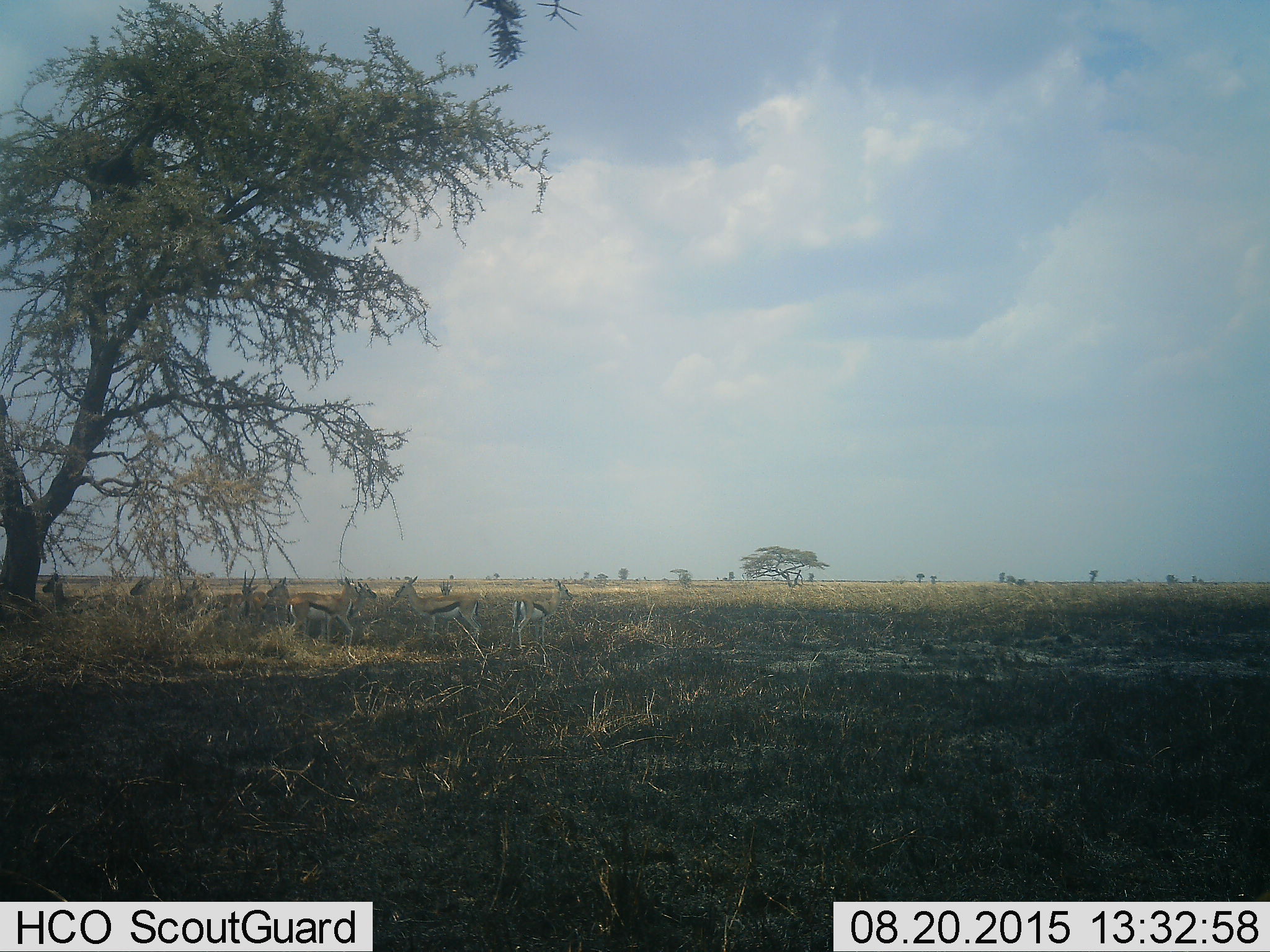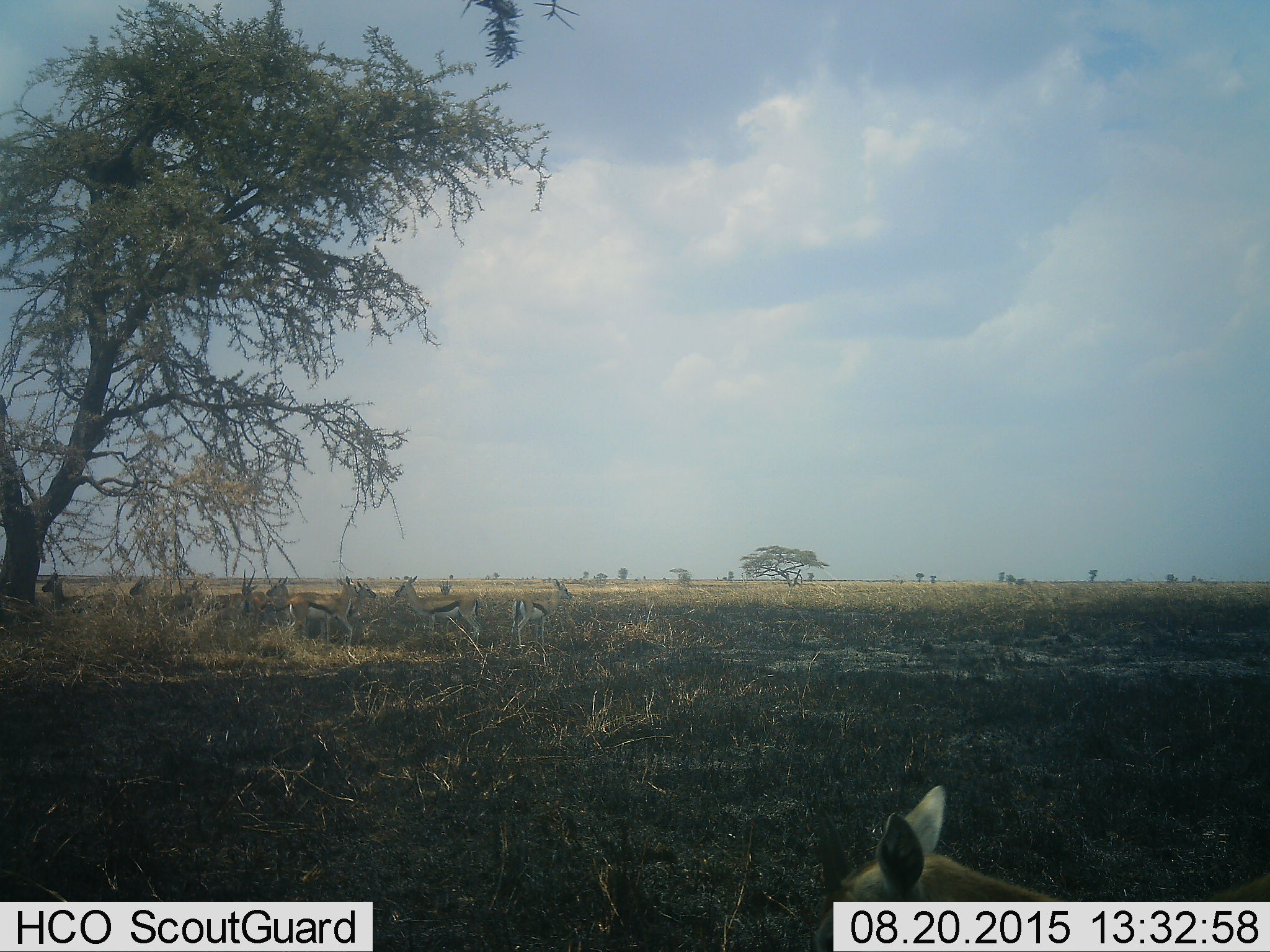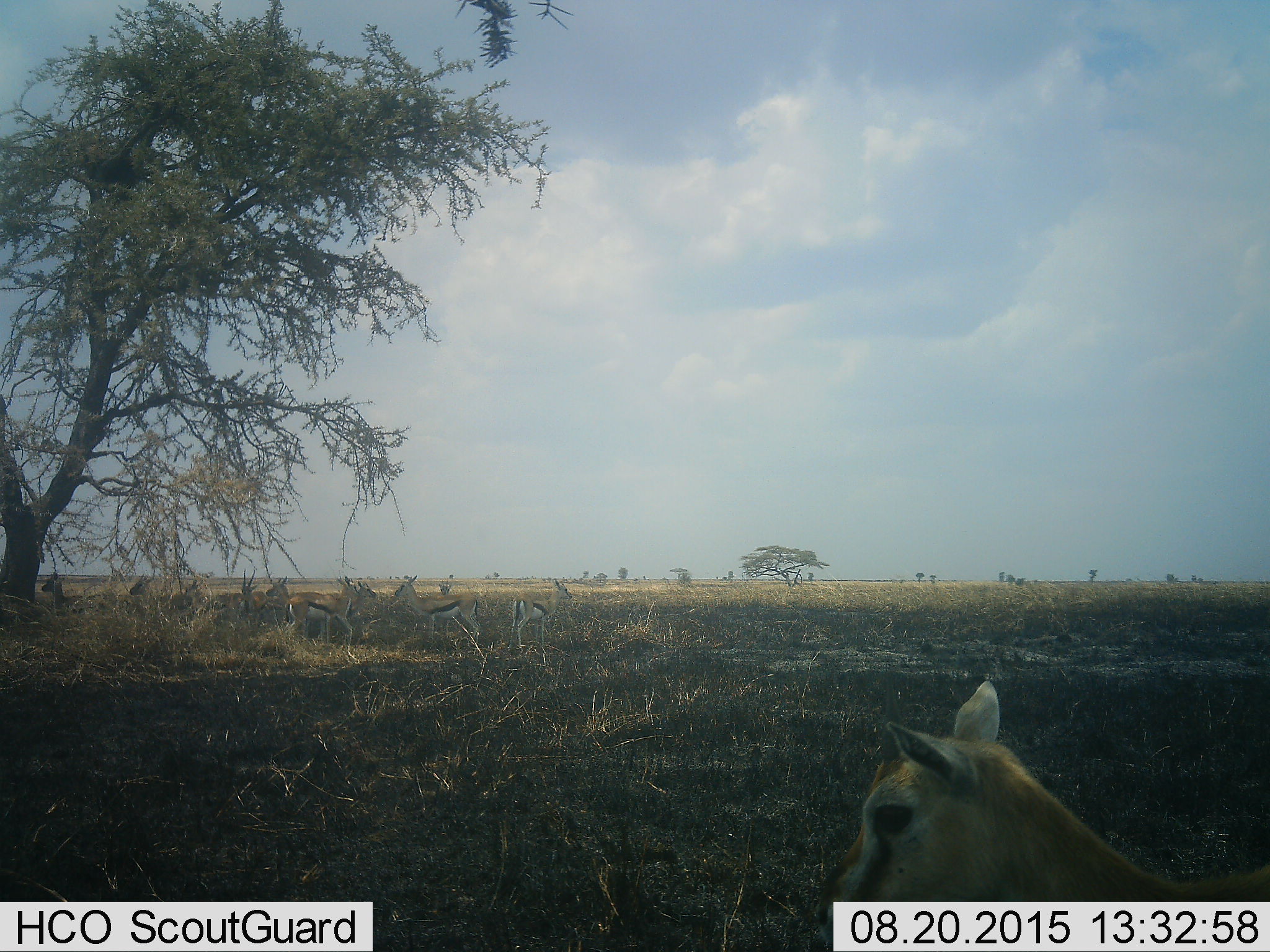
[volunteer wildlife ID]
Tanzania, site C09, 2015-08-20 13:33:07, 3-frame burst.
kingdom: Animalia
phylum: Chordata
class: Mammalia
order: Artiodactyla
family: Bovidae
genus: Eudorcas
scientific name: Eudorcas thomsonii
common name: thomson's gazelle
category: gazellethomsons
Gazellethomsons (thomson's gazelle) (Eudorcas thomsonii), count 11-50. Behavior (volunteer vote fractions): standing 93%, resting 20%, moving 20%, interacting 20%. Young present (vote fraction): 33%. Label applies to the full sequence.